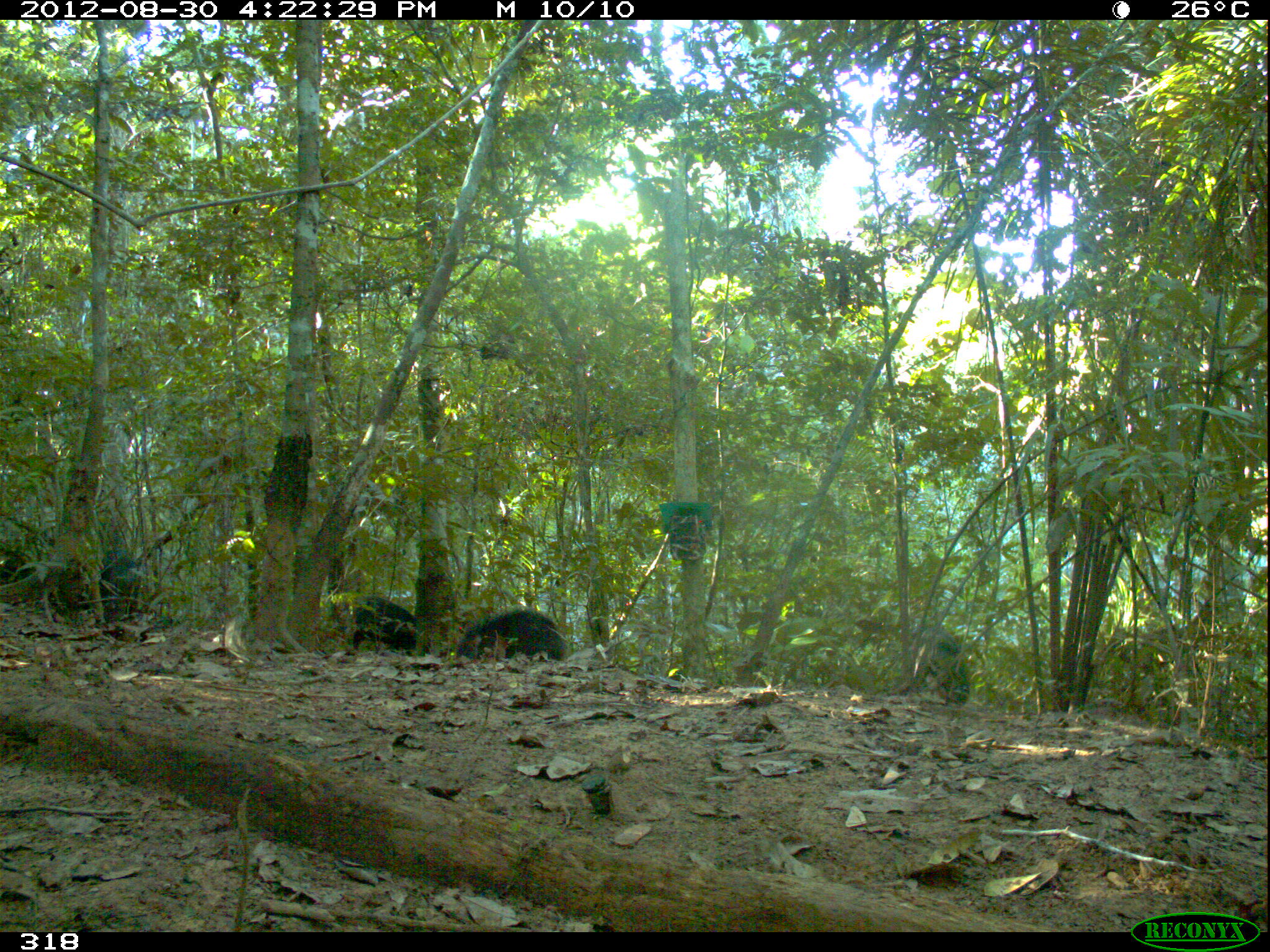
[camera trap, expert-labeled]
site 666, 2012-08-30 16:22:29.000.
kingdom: Animalia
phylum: Chordata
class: Mammalia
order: Artiodactyla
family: Tayassuidae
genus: Tayassu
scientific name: Tayassu pecari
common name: white-lipped peccary